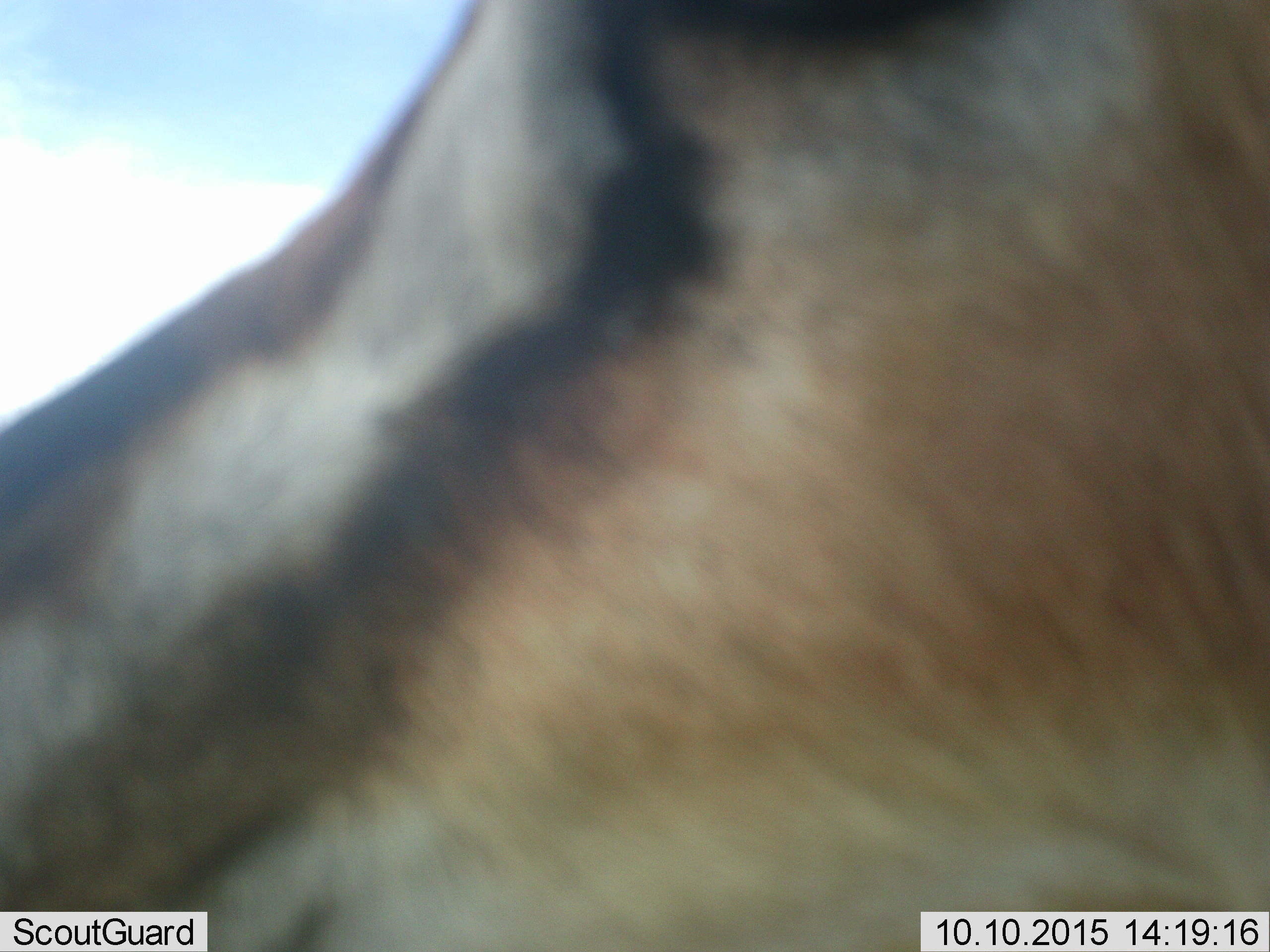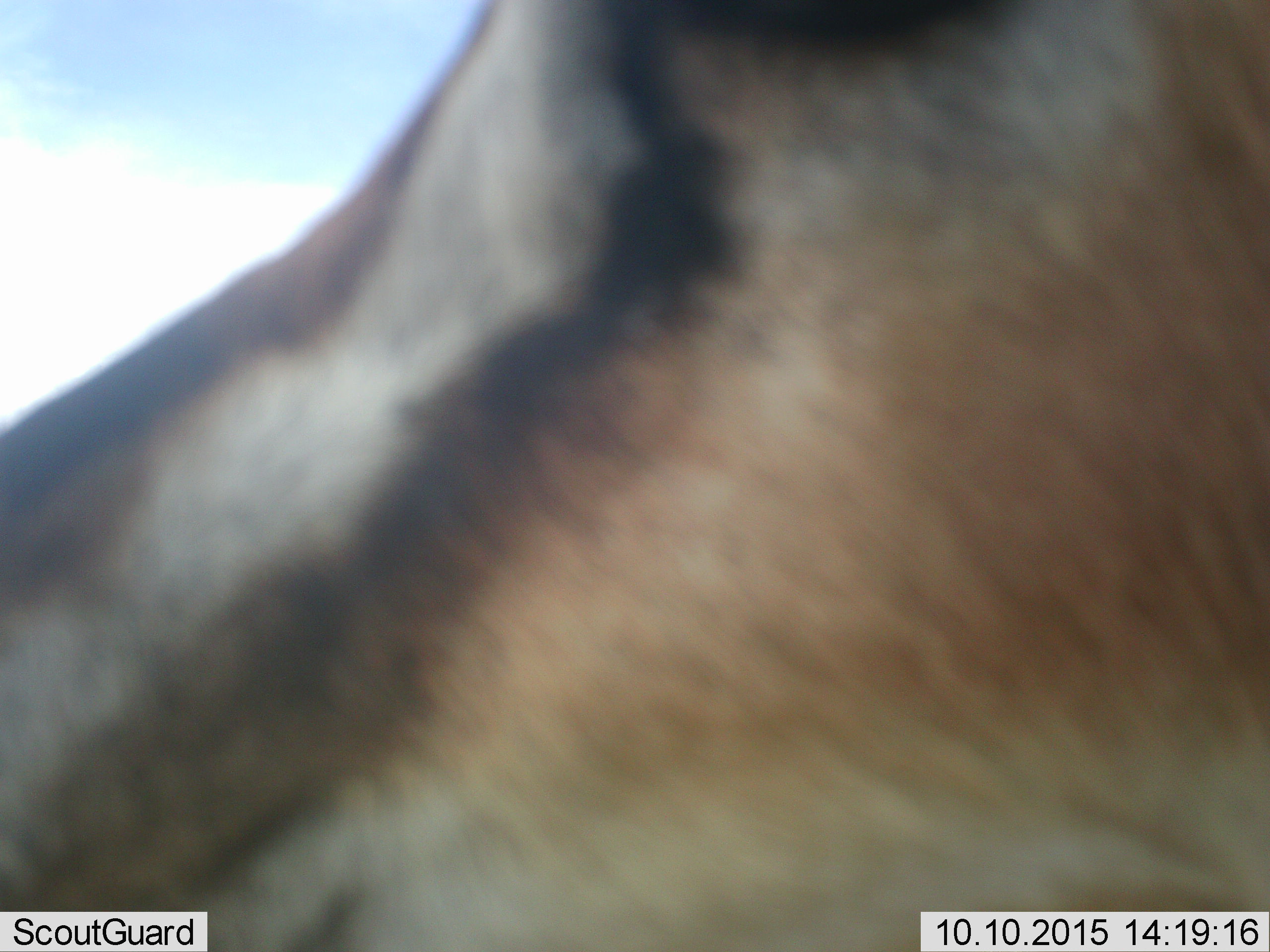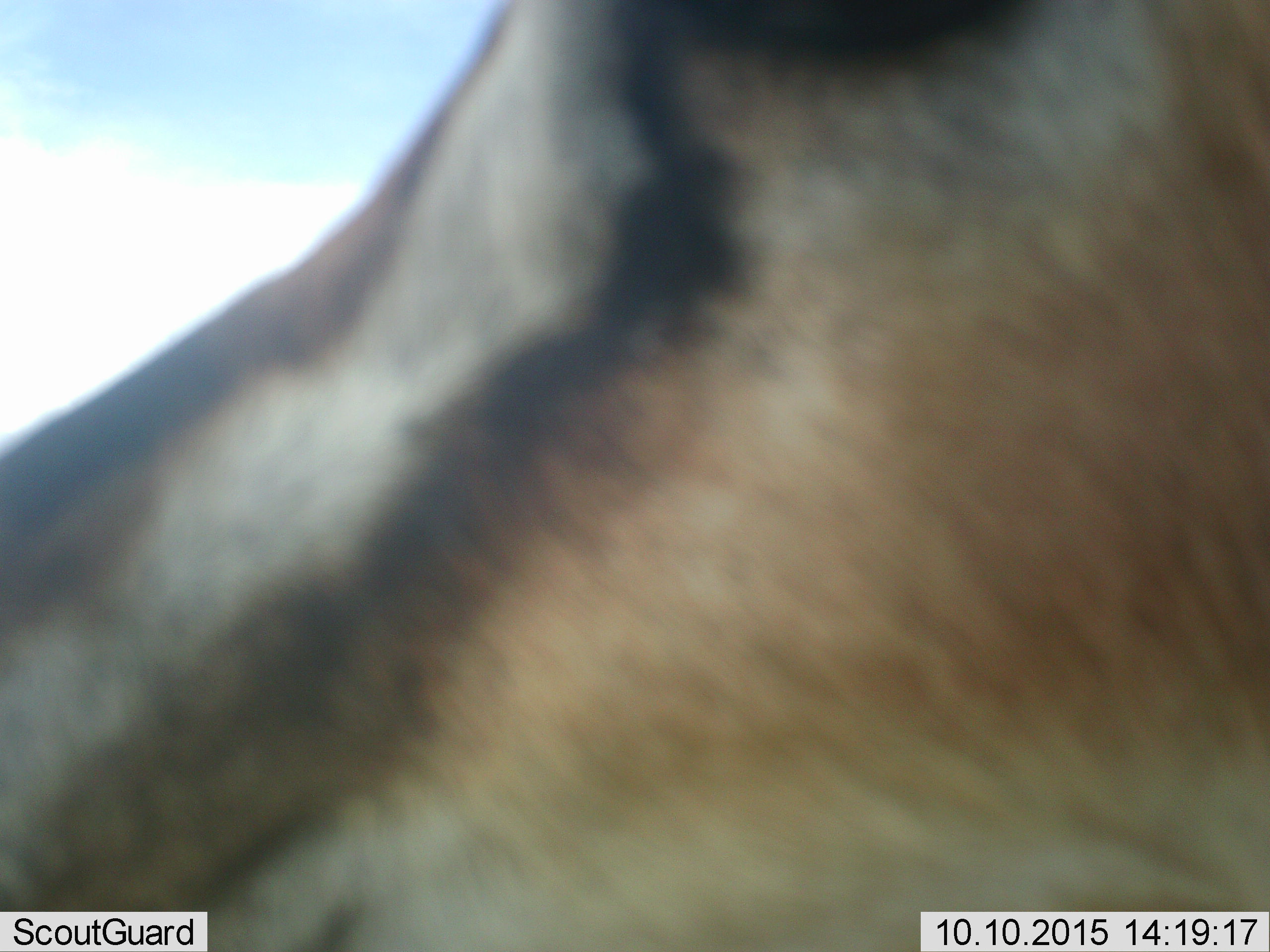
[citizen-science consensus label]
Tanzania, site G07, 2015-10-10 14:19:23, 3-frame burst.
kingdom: Animalia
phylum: Chordata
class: Mammalia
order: Artiodactyla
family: Bovidae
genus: Eudorcas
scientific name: Eudorcas thomsonii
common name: thomson's gazelle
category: gazellethomsons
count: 1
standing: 100%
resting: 11%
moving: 0%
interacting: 0%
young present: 0%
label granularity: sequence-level